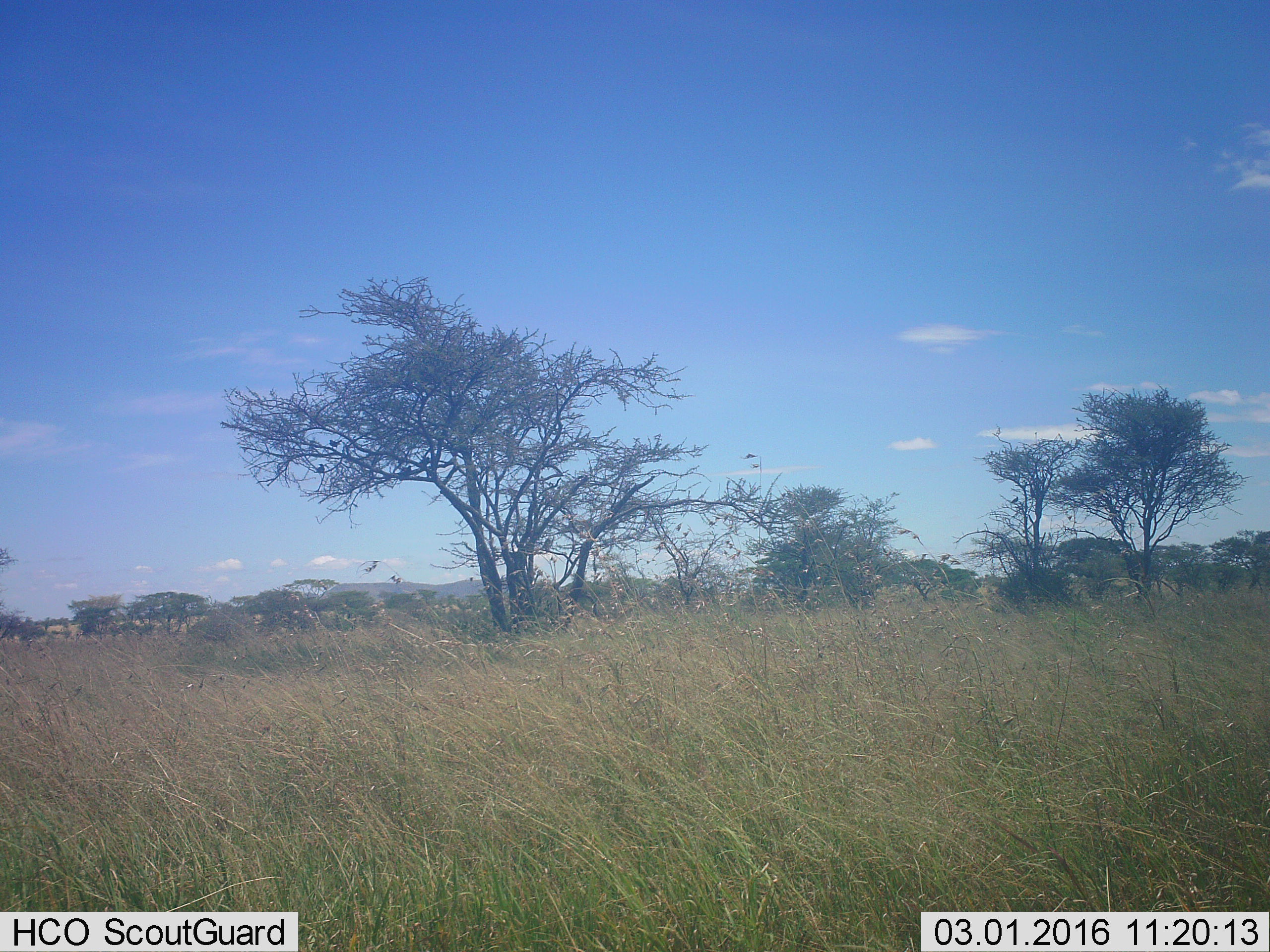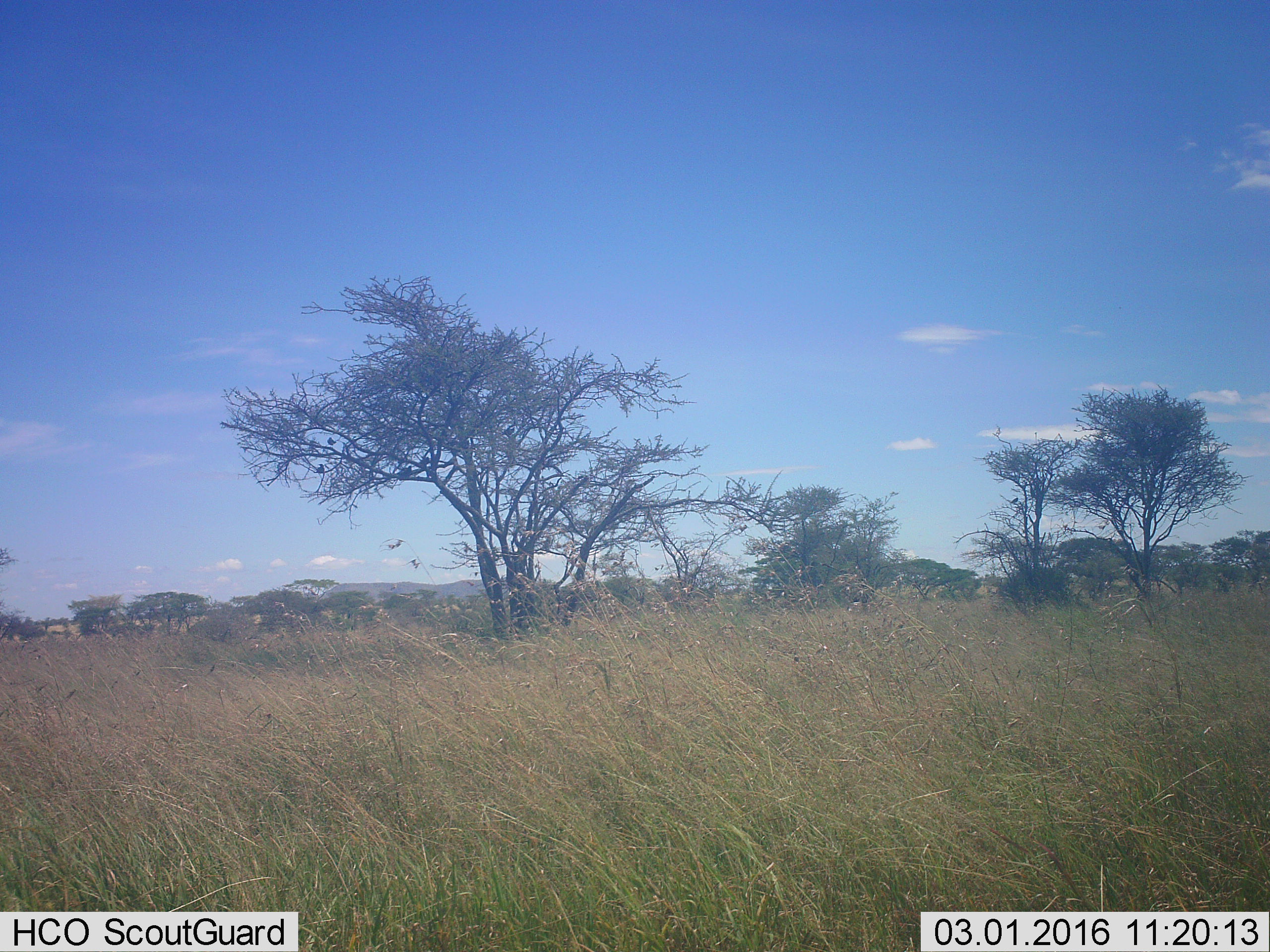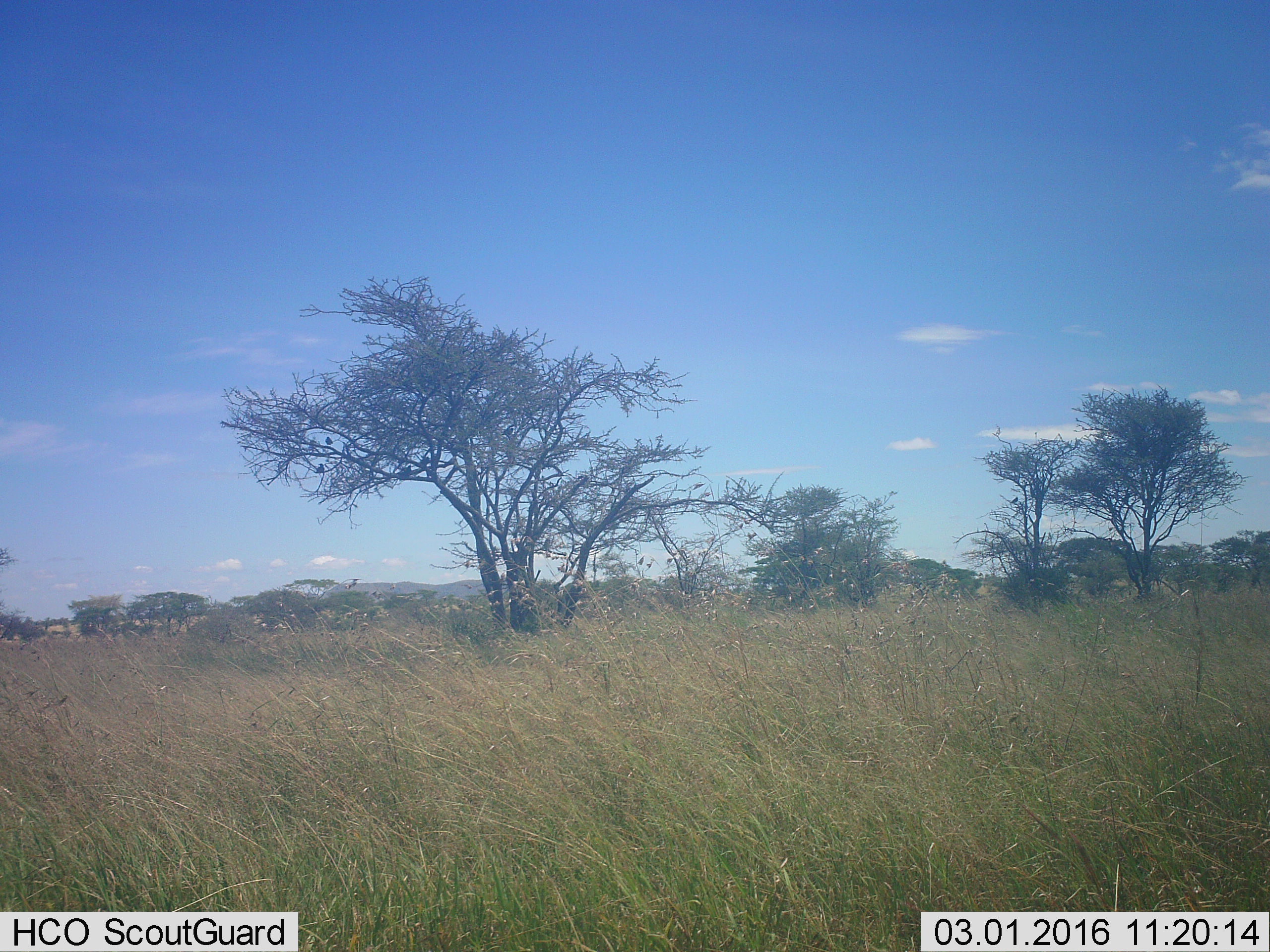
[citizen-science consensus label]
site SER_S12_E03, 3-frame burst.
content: unidentified animal